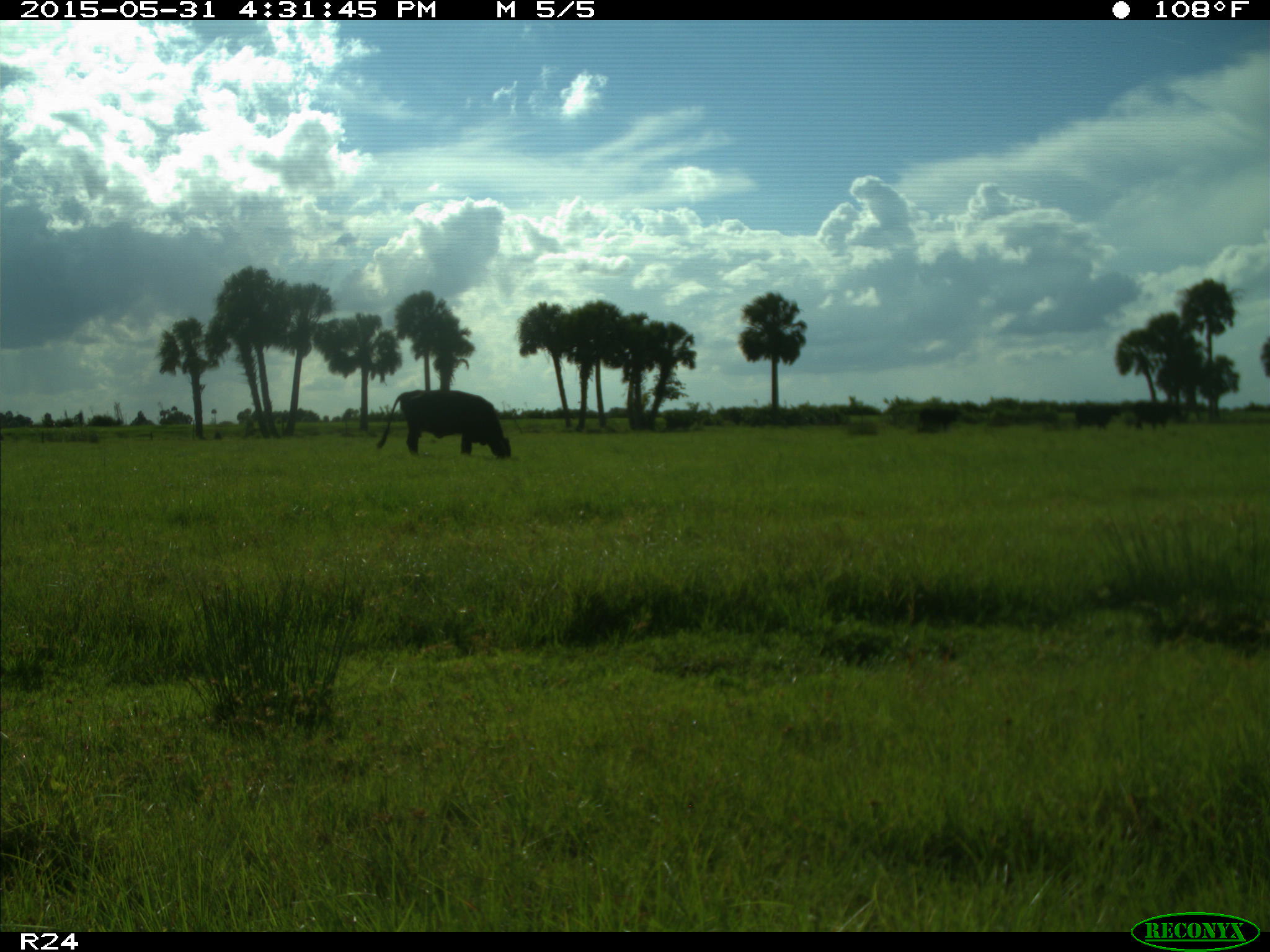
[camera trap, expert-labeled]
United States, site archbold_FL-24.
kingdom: Animalia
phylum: Chordata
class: Mammalia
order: Artiodactyla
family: Bovidae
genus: Bos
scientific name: Bos taurus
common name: domestic cow